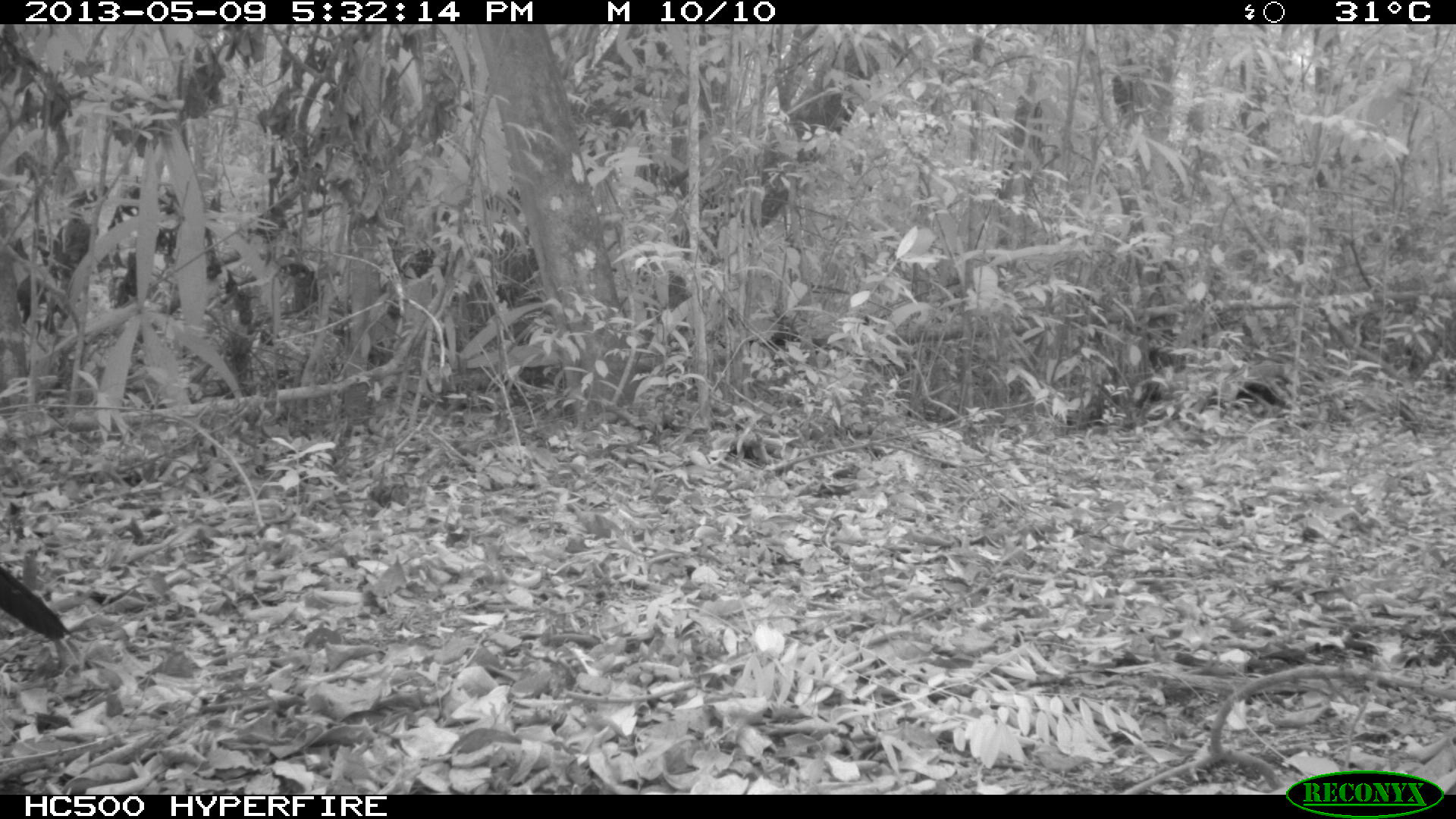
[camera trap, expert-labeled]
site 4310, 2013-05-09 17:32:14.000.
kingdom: Animalia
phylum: Chordata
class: Aves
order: Galliformes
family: Cracidae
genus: Crax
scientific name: Crax rubra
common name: great curassow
Crax rubra (great curassow), count 1, sex male.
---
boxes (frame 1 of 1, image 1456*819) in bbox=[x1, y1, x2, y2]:
crax rubra: bbox=[0, 562, 70, 640]